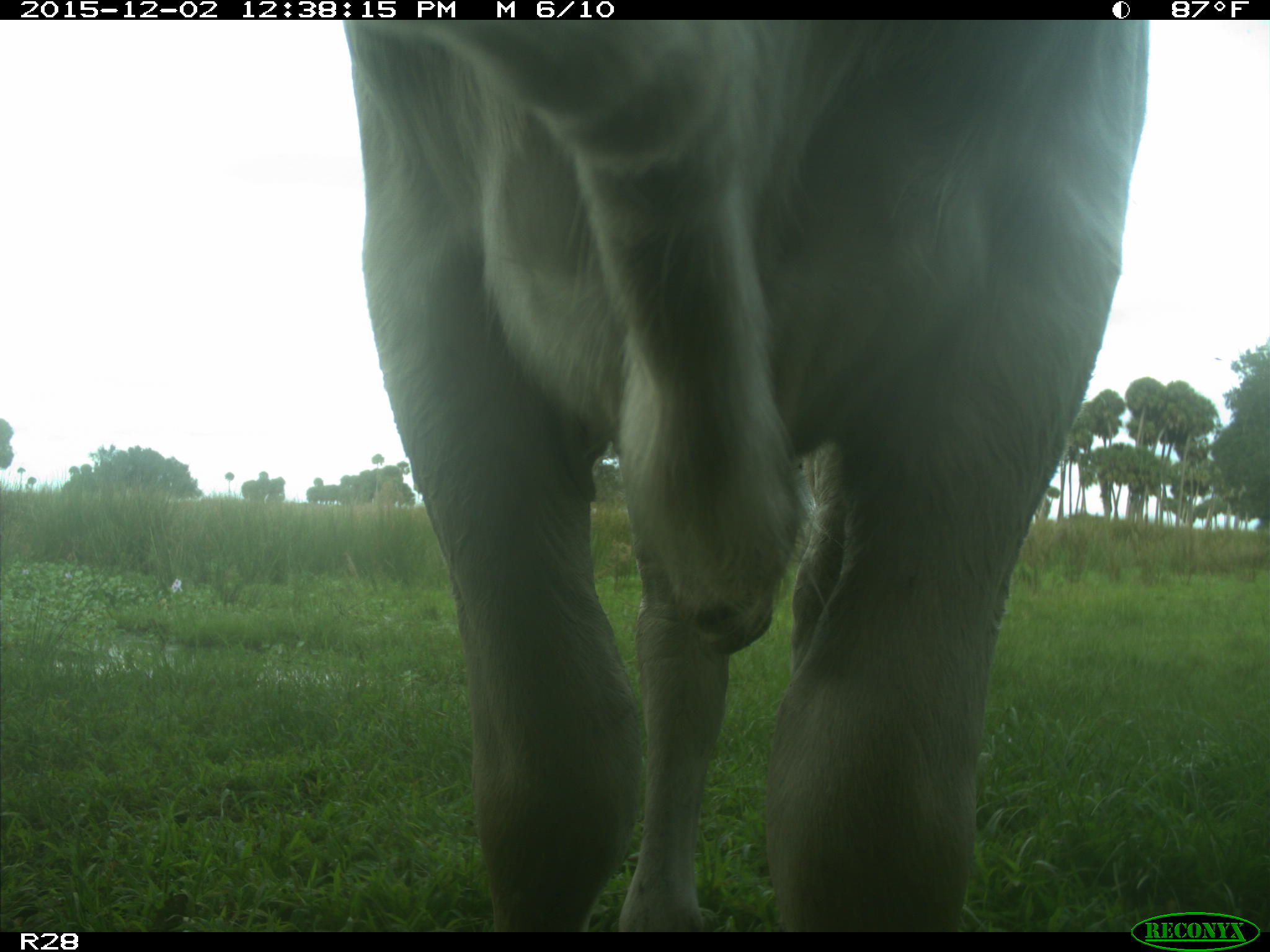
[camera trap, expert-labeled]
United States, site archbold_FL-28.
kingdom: Animalia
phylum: Chordata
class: Mammalia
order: Artiodactyla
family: Bovidae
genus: Bos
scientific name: Bos taurus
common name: domestic cow